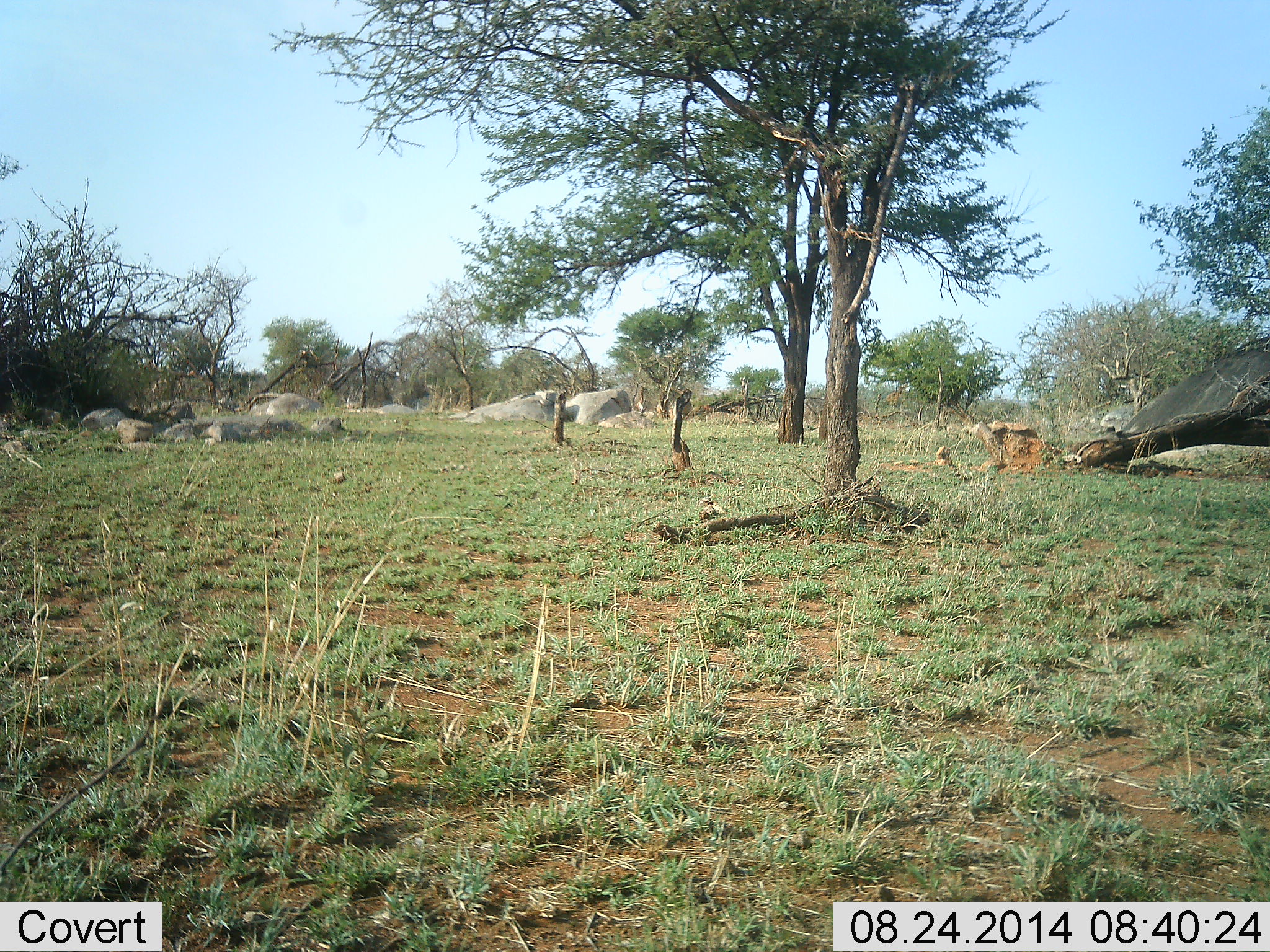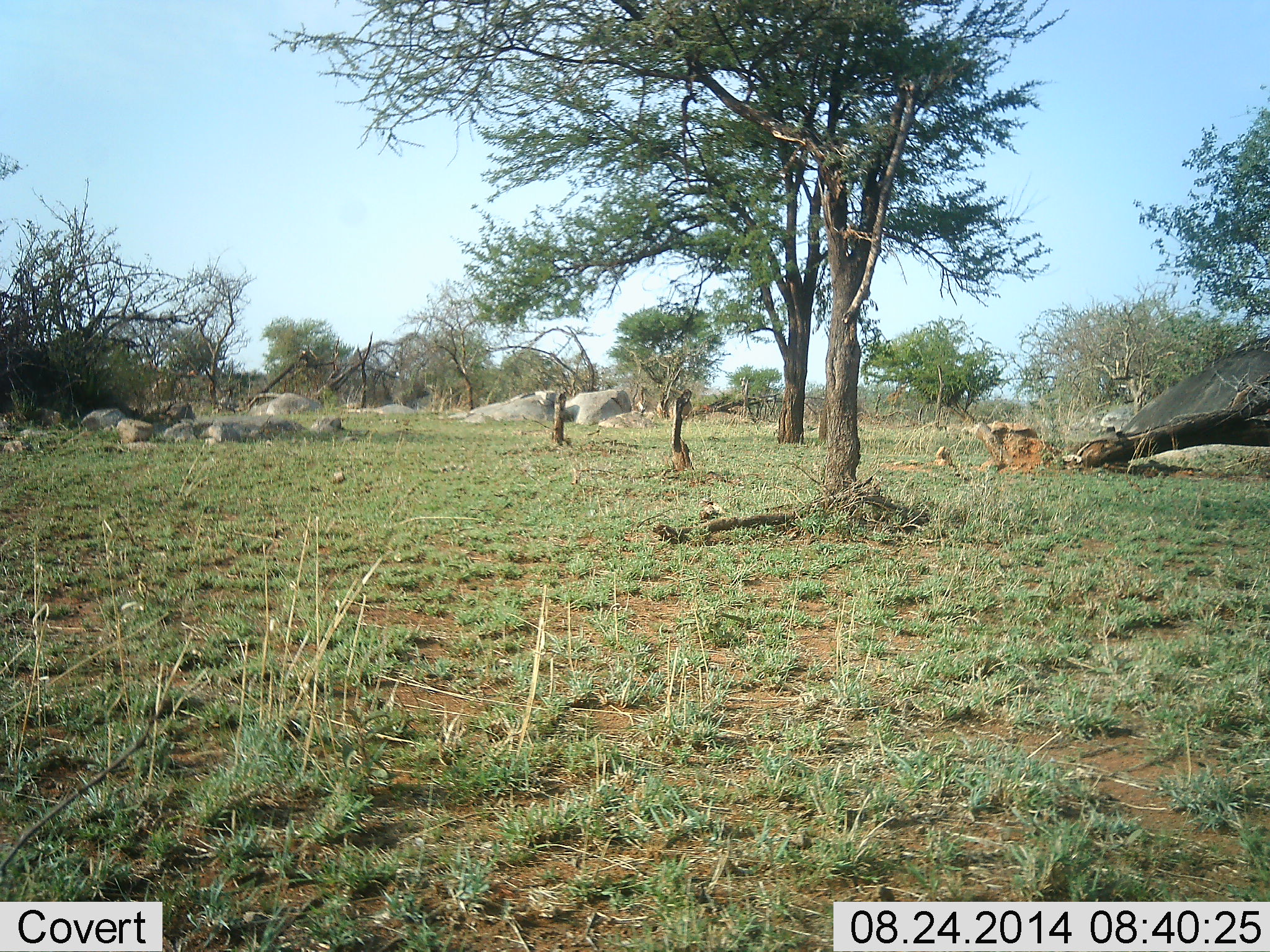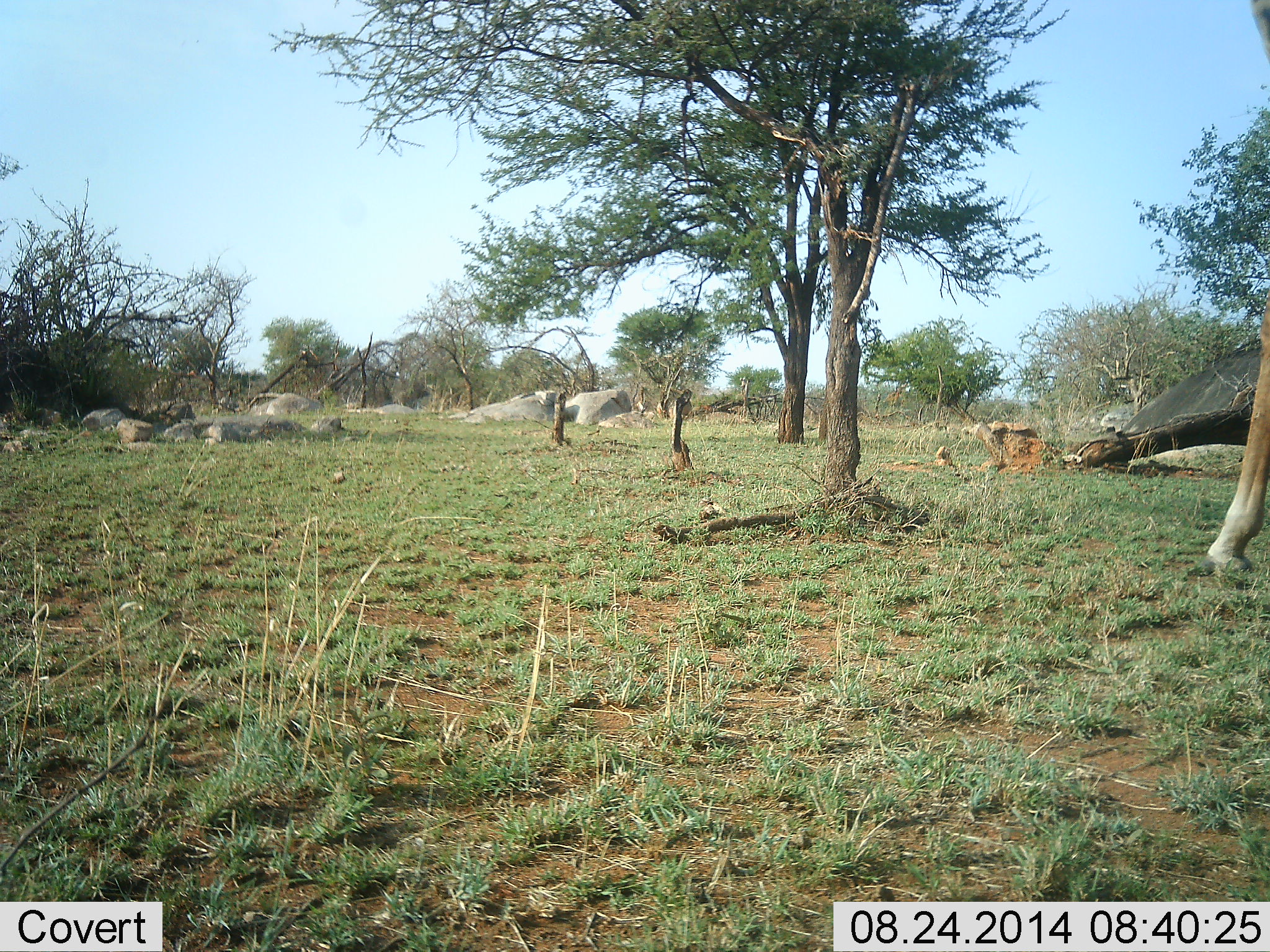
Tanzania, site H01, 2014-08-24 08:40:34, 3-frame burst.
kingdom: Animalia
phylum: Chordata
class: Mammalia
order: Artiodactyla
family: Giraffidae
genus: Giraffa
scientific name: Giraffa camelopardalis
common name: giraffe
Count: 1.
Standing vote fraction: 11%.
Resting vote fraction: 0%.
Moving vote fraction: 89%.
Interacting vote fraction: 0%.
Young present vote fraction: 0%.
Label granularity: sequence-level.